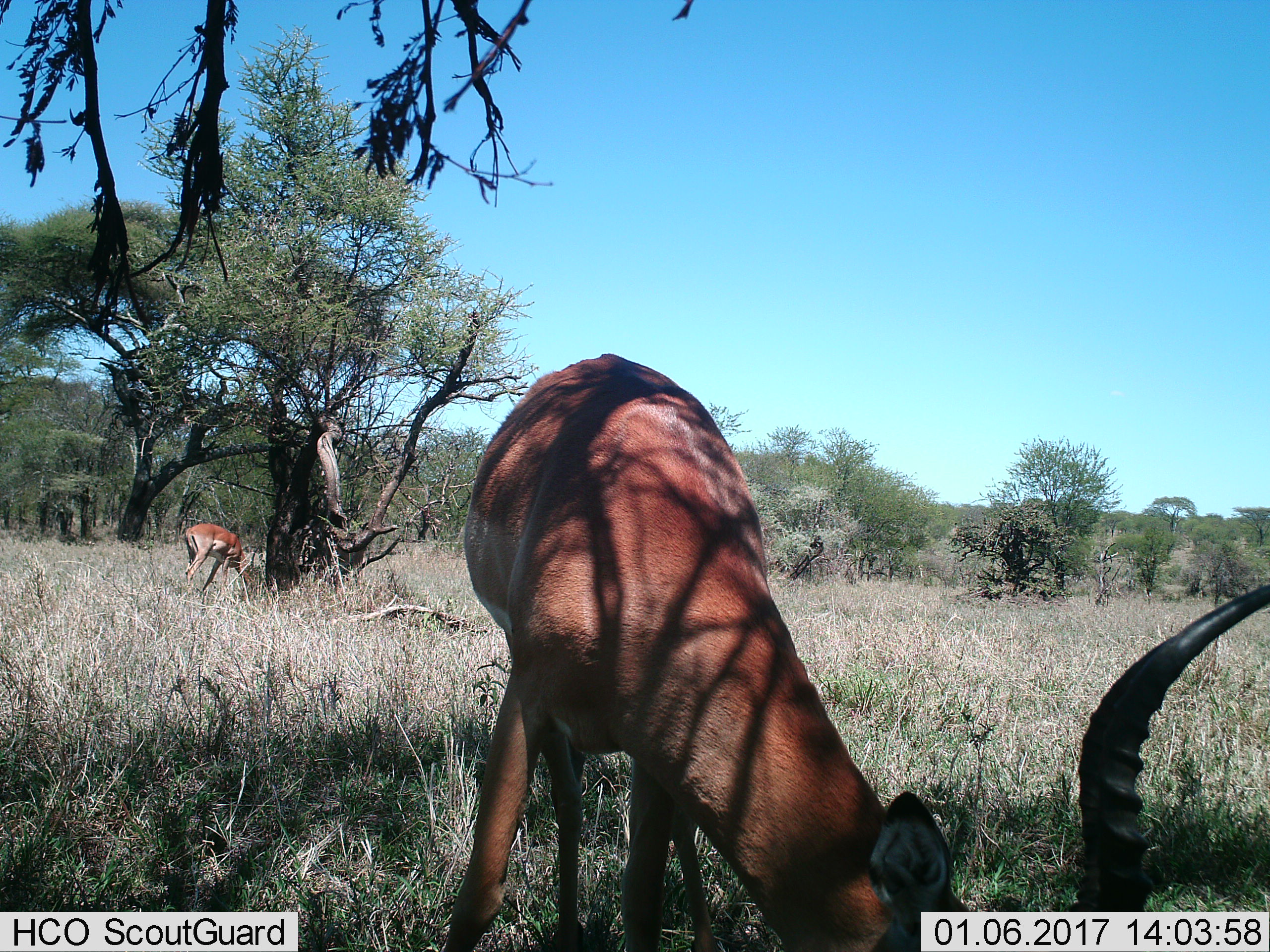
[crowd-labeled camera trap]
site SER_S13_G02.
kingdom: Animalia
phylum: Chordata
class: Mammalia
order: Artiodactyla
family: Bovidae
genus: Aepyceros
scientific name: Aepyceros melampus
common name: impala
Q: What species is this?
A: Impala (Aepyceros melampus).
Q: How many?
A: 2.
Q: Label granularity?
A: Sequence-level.